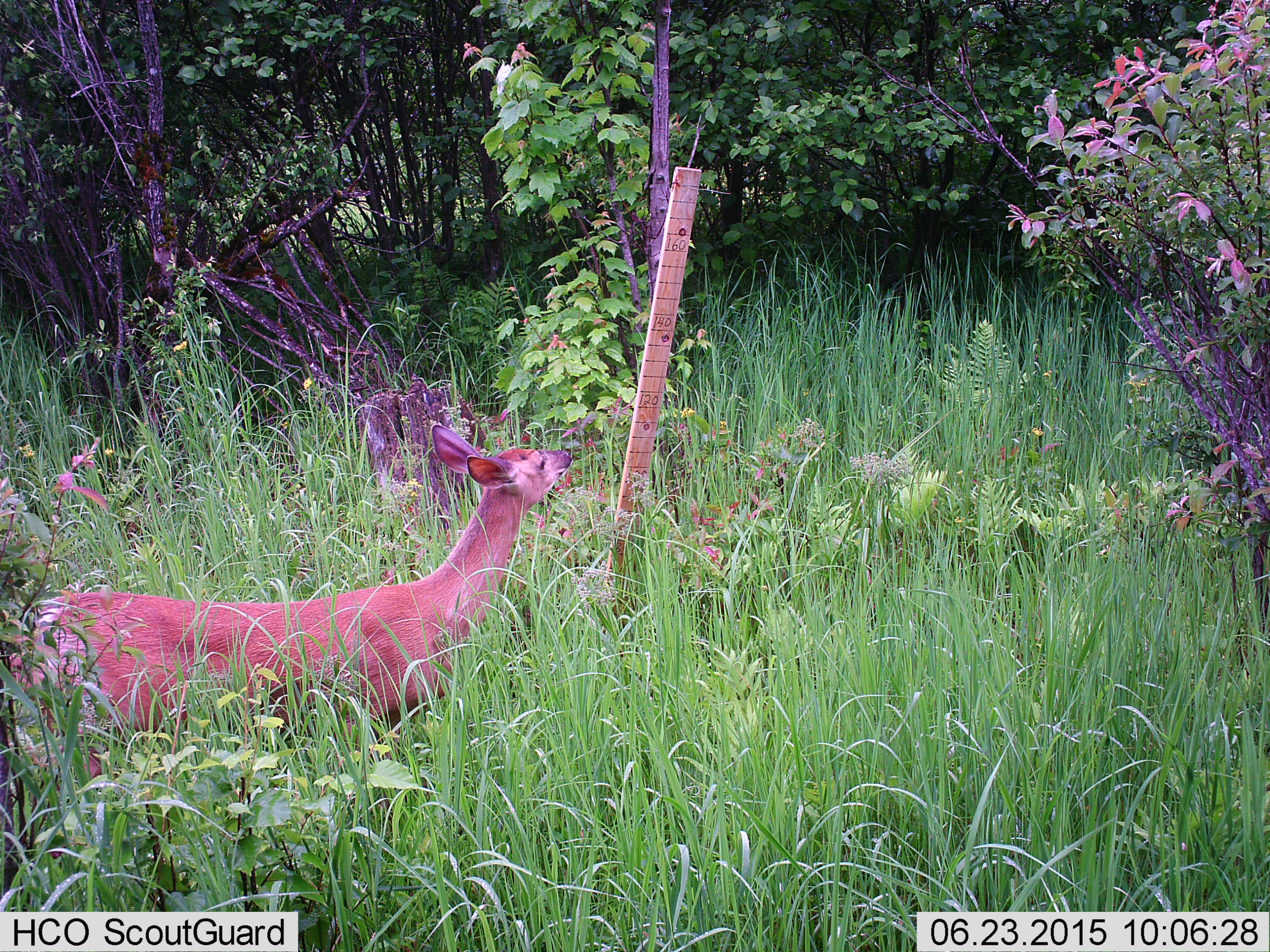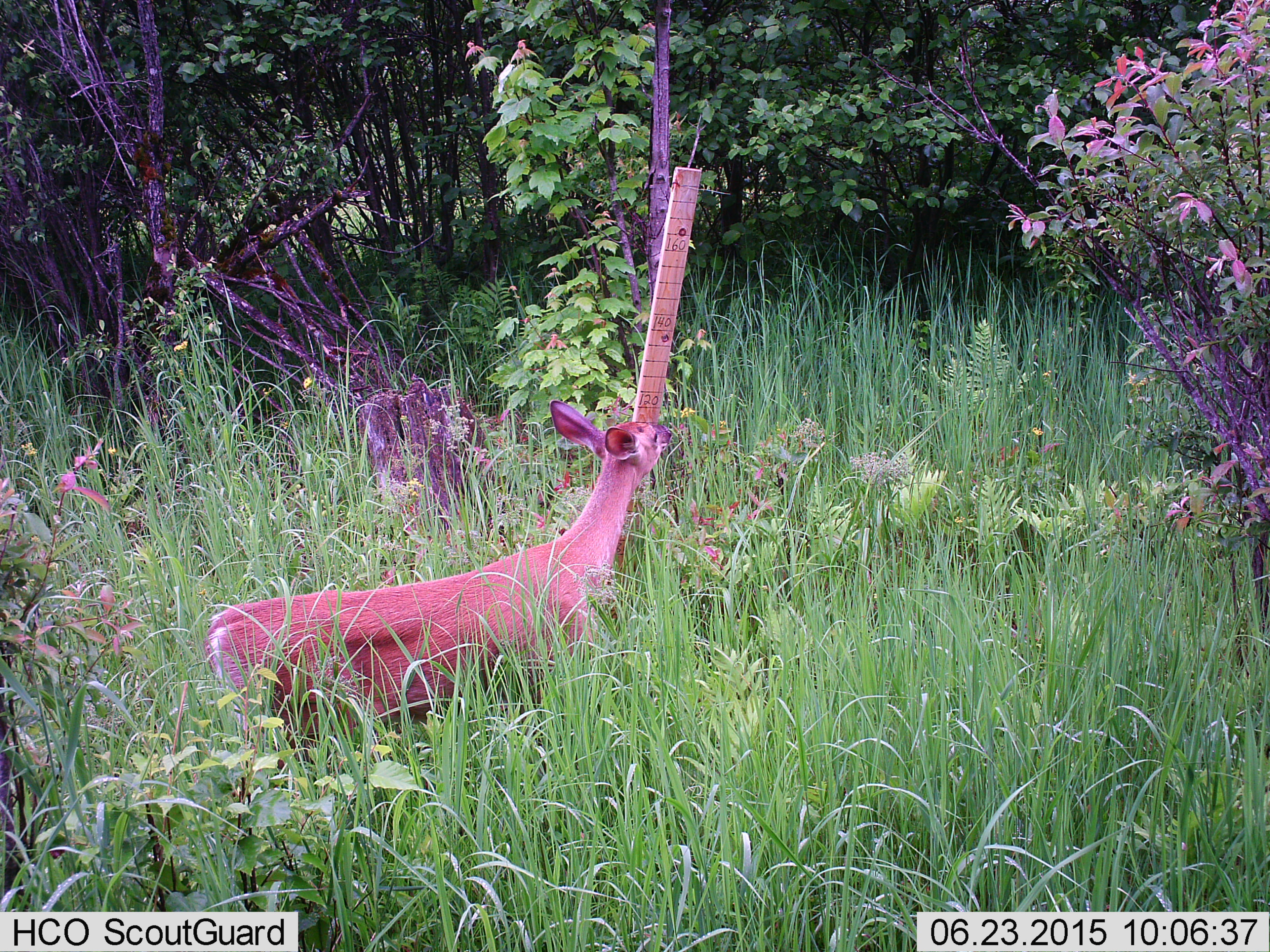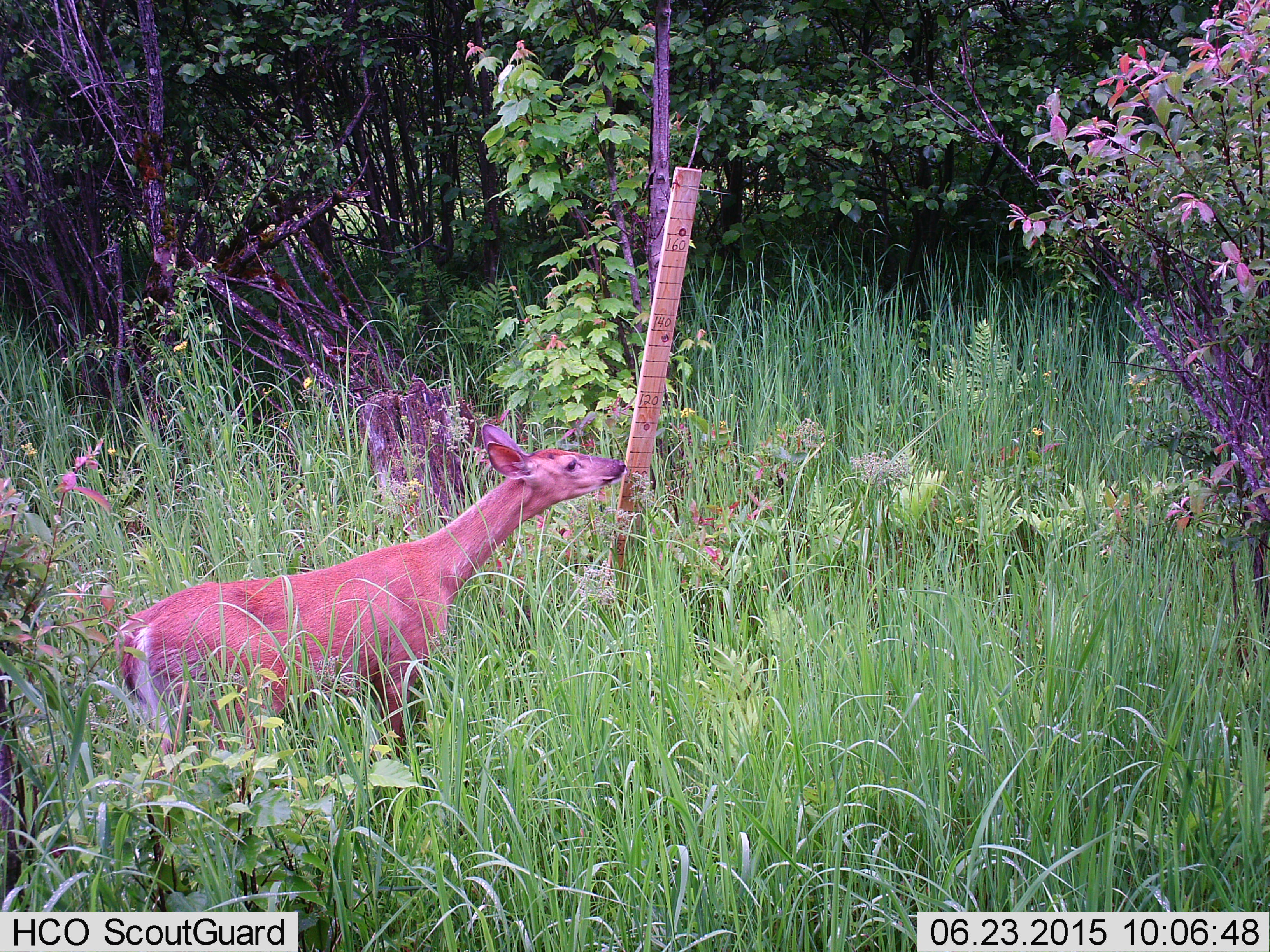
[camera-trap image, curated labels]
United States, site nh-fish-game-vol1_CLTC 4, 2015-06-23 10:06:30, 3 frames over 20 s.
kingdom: Animalia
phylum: Chordata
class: Mammalia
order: Artiodactyla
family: Cervidae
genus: Odocoileus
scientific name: Odocoileus virginianus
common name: white-tailed deer